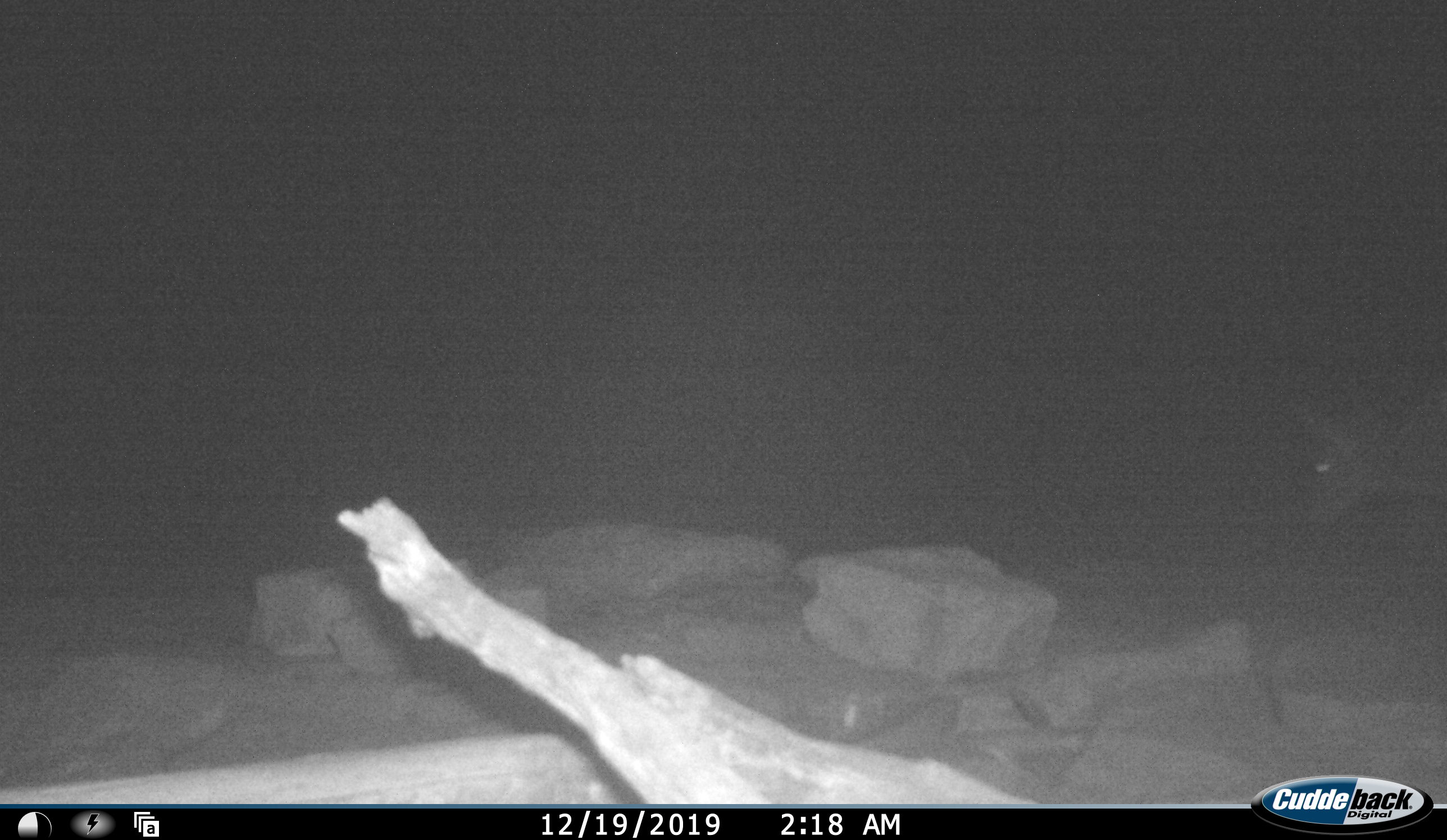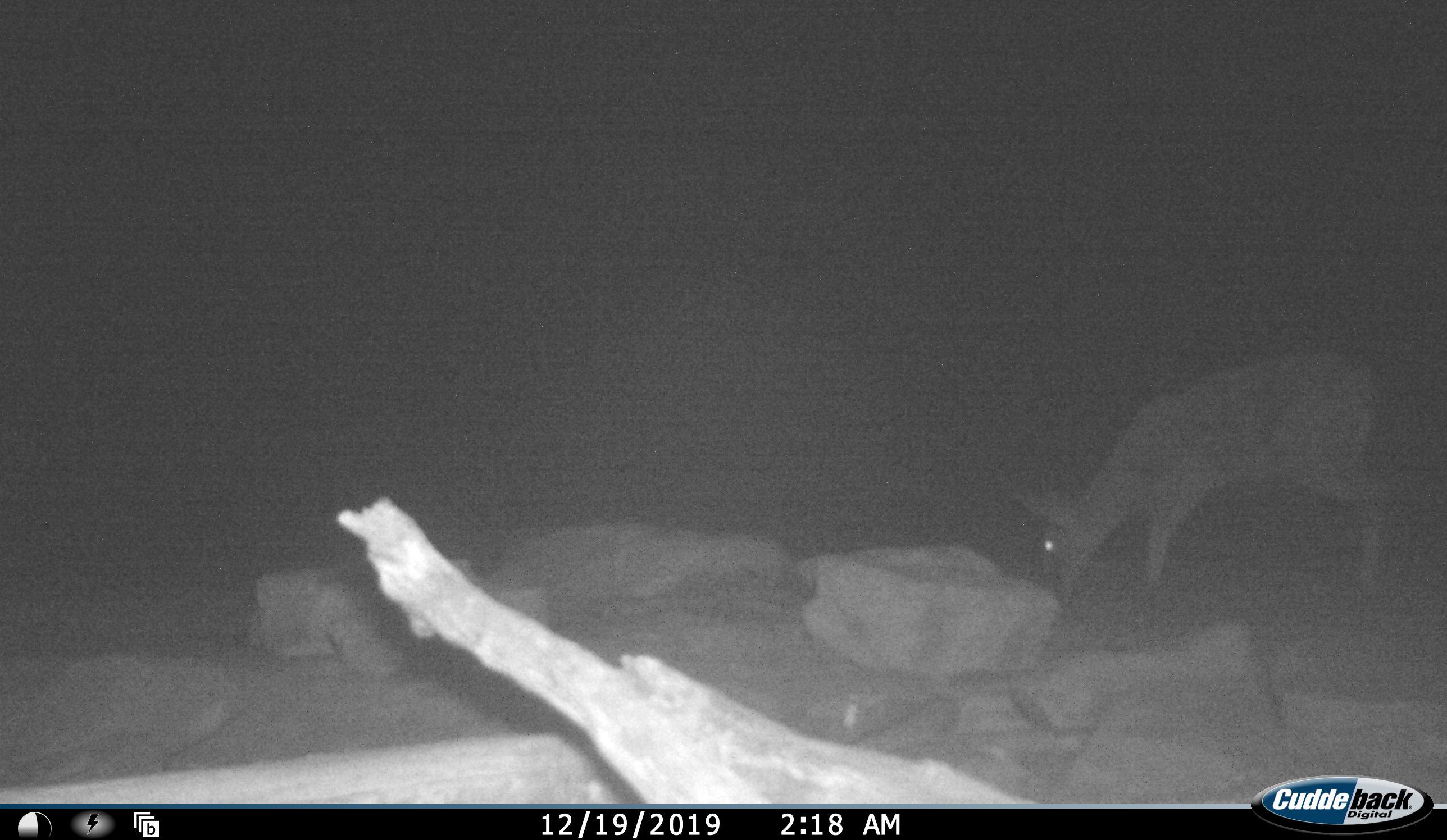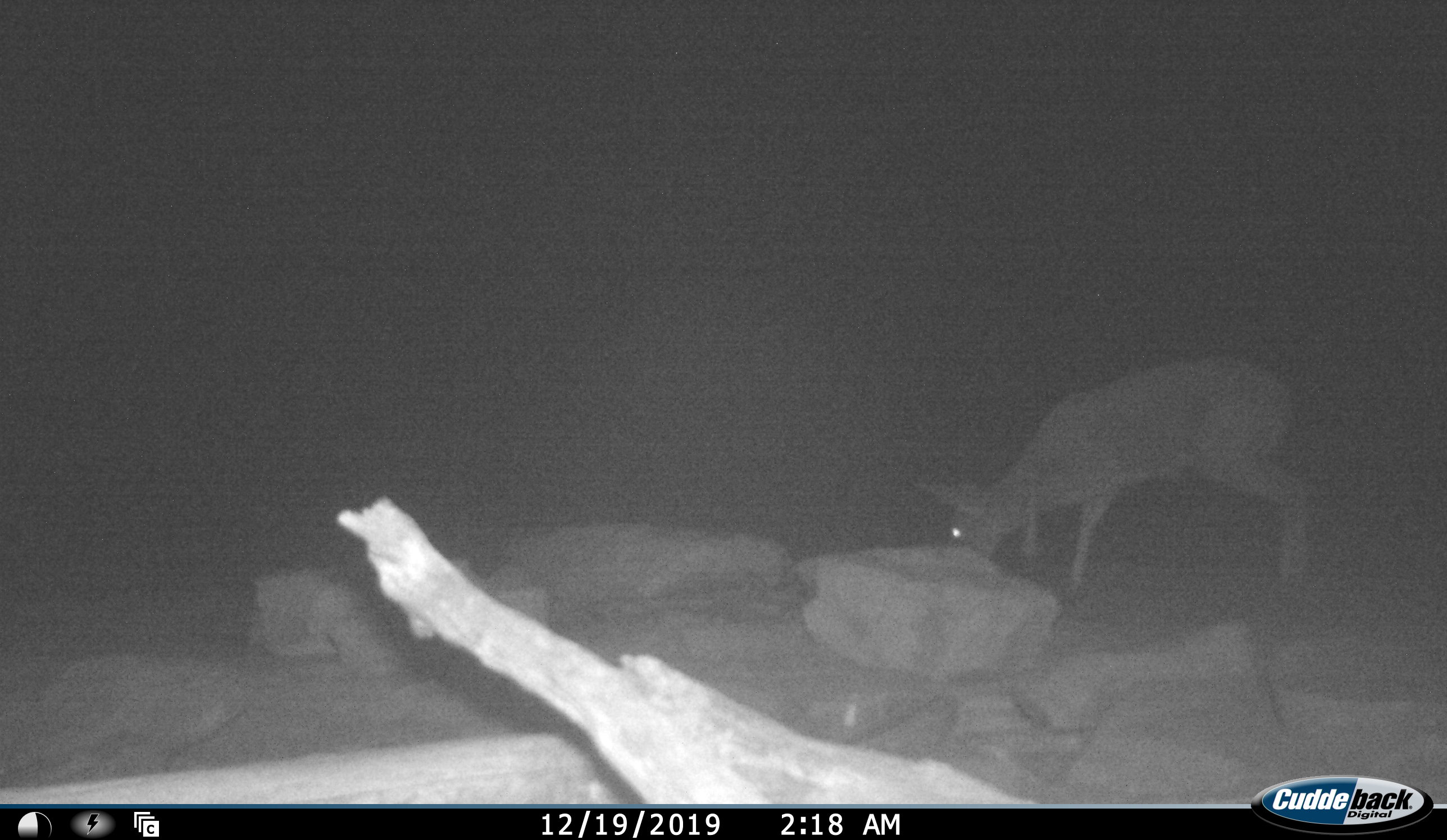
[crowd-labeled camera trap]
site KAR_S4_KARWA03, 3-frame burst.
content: unidentified animal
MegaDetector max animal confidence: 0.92